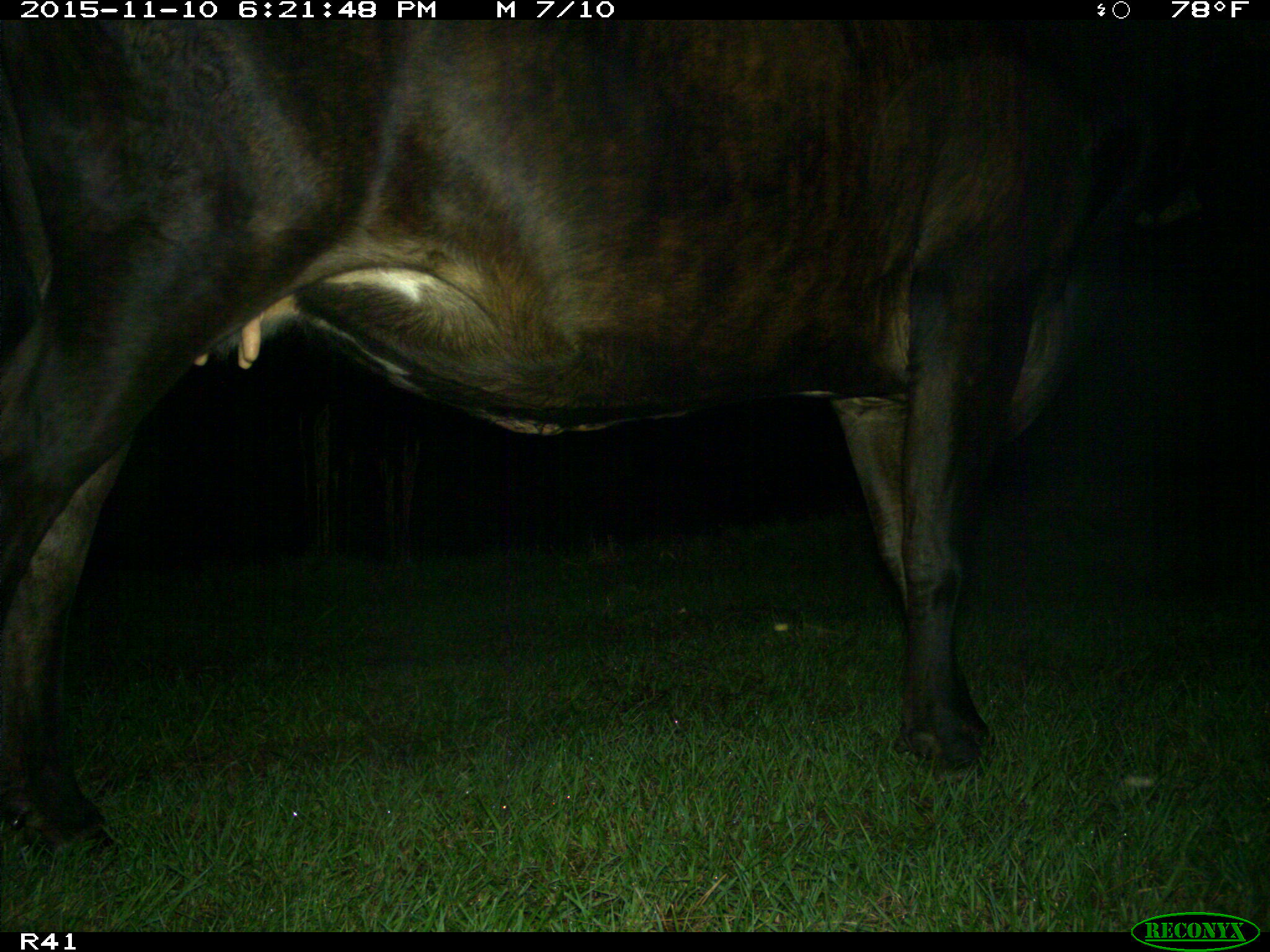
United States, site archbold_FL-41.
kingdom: Animalia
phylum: Chordata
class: Mammalia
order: Artiodactyla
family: Bovidae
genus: Bos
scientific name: Bos taurus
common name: domestic cow